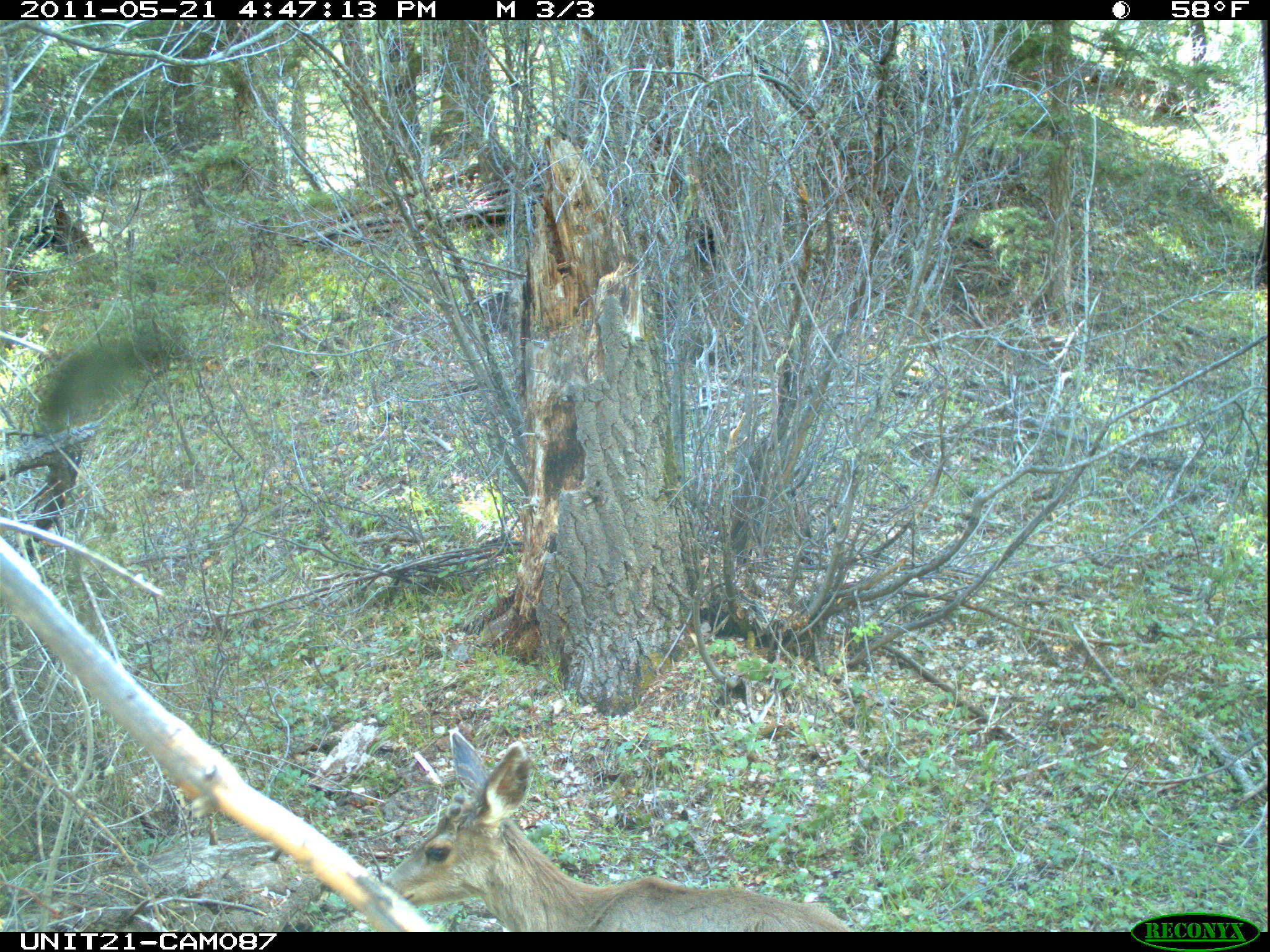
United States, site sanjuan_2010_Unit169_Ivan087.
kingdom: Animalia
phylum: Chordata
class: Mammalia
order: Artiodactyla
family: Cervidae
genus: Odocoileus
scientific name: Odocoileus hemionus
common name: mule deer